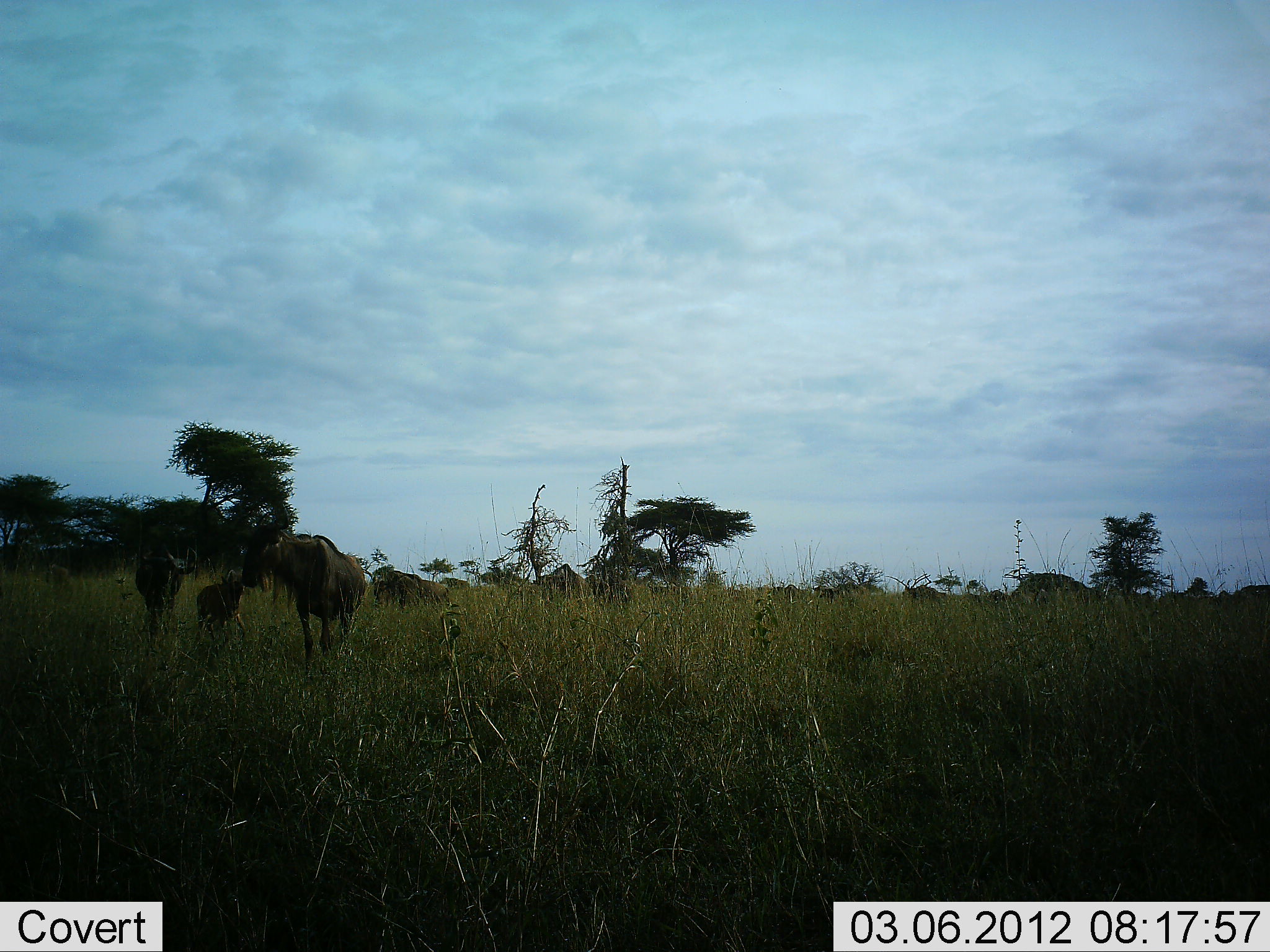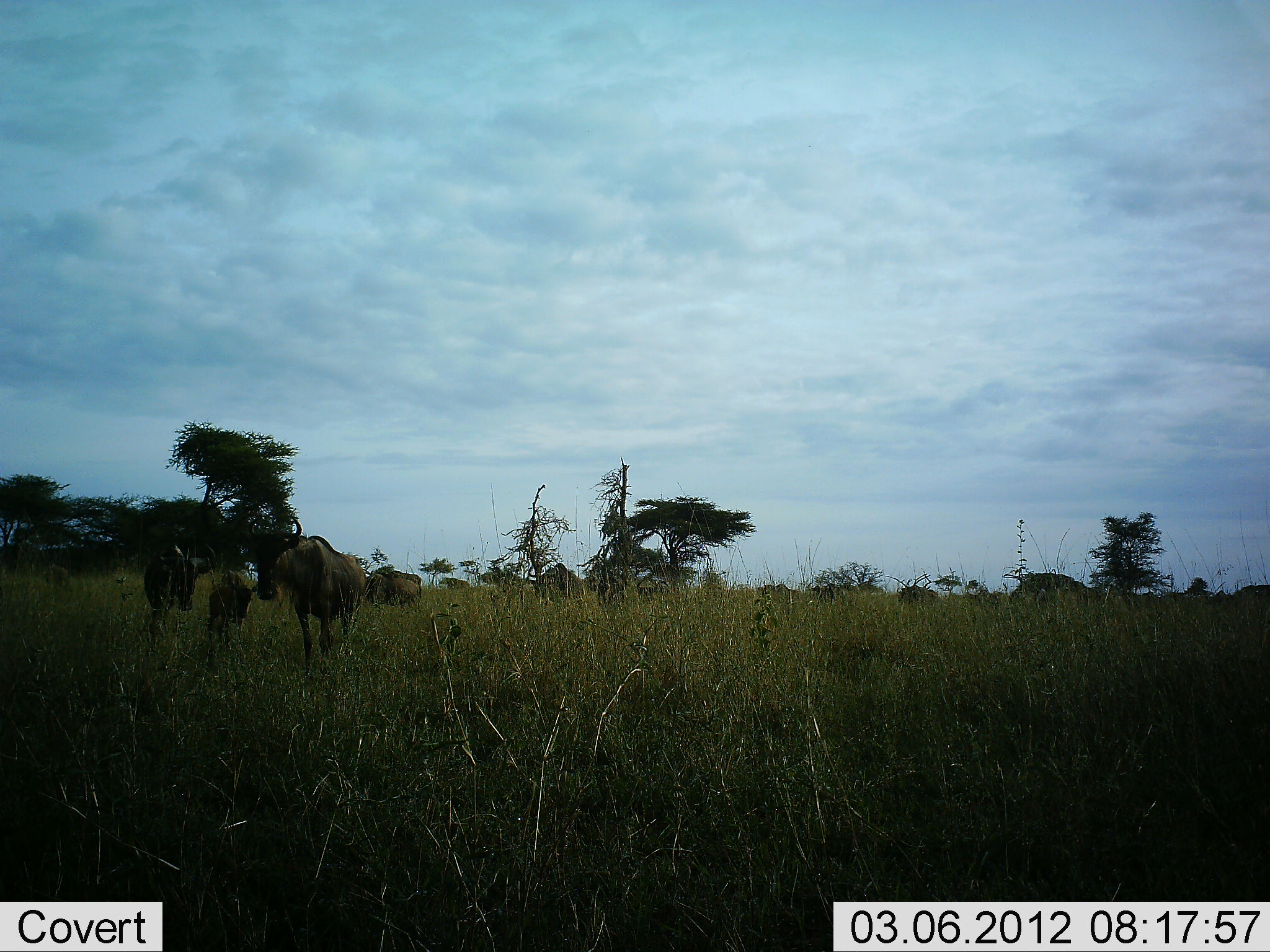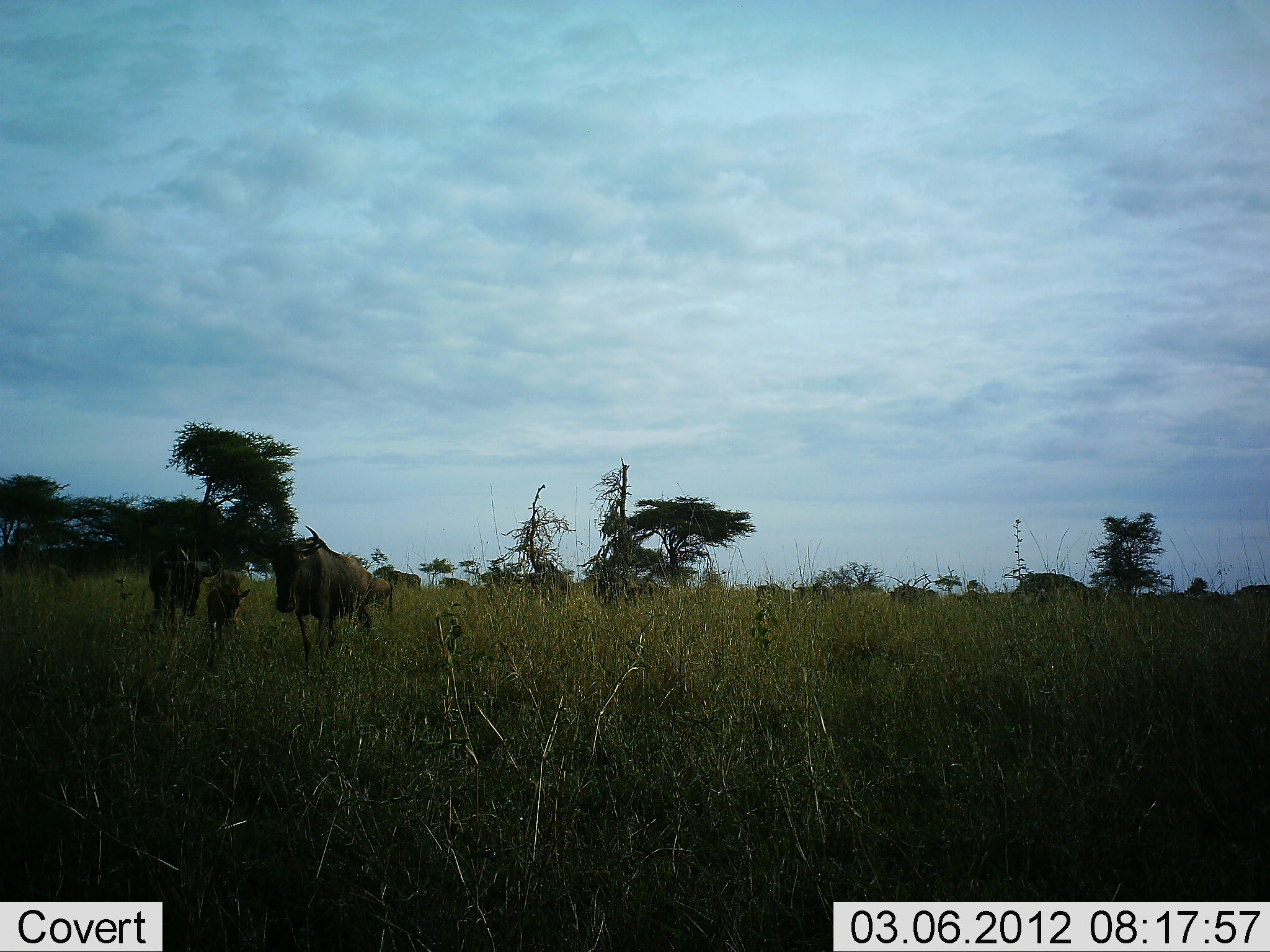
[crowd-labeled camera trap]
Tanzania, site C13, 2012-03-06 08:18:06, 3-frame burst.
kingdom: Animalia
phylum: Chordata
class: Mammalia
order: Artiodactyla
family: Bovidae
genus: Connochaetes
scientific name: Connochaetes taurinus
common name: blue wildebeest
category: wildebeest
Wildebeest (blue wildebeest) (Connochaetes taurinus), count 11-50. Behavior (volunteer vote fractions): standing 24%, resting 0%, moving 76%, interacting 0%. Young present (vote fraction): 65%. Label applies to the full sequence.